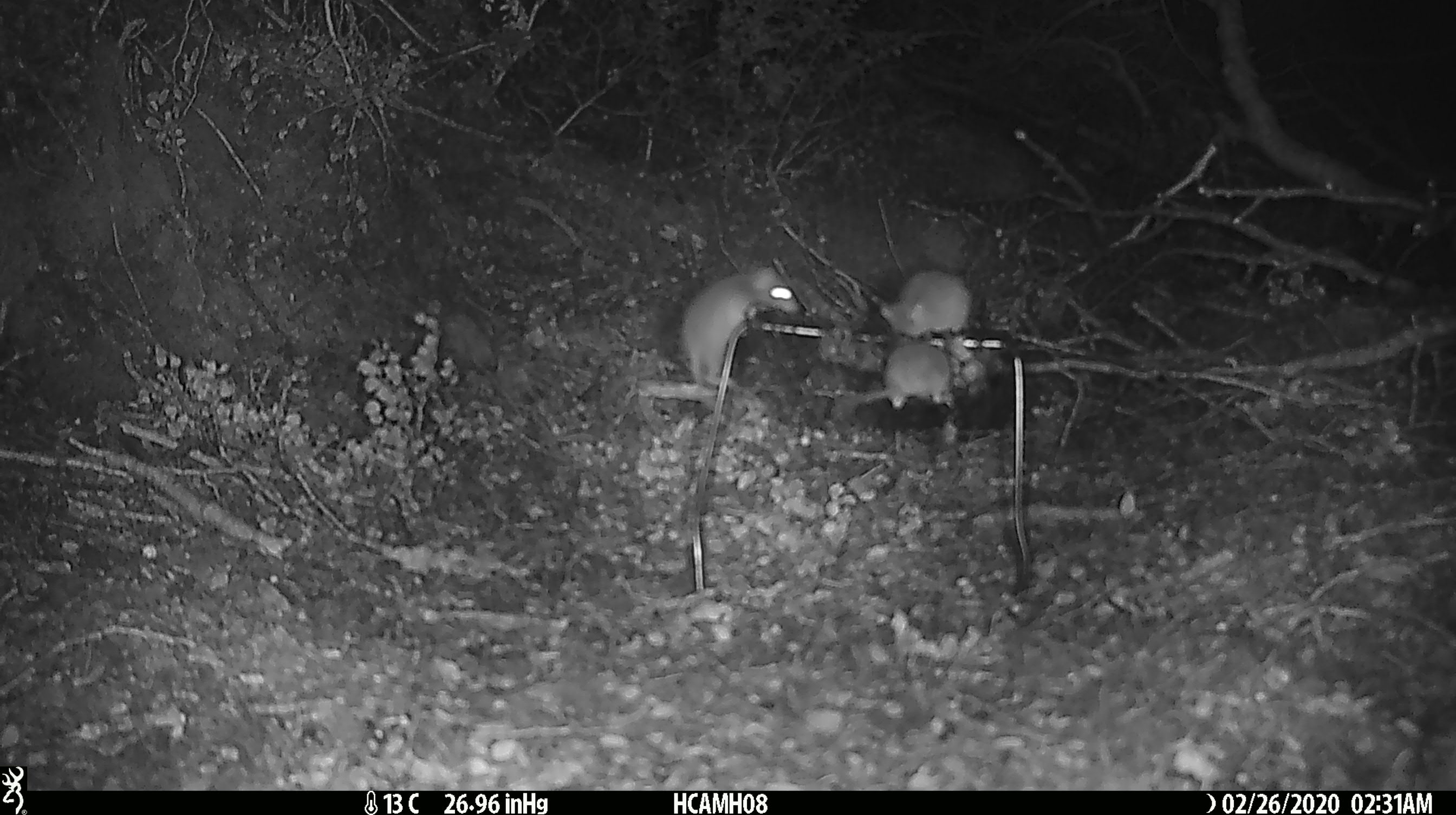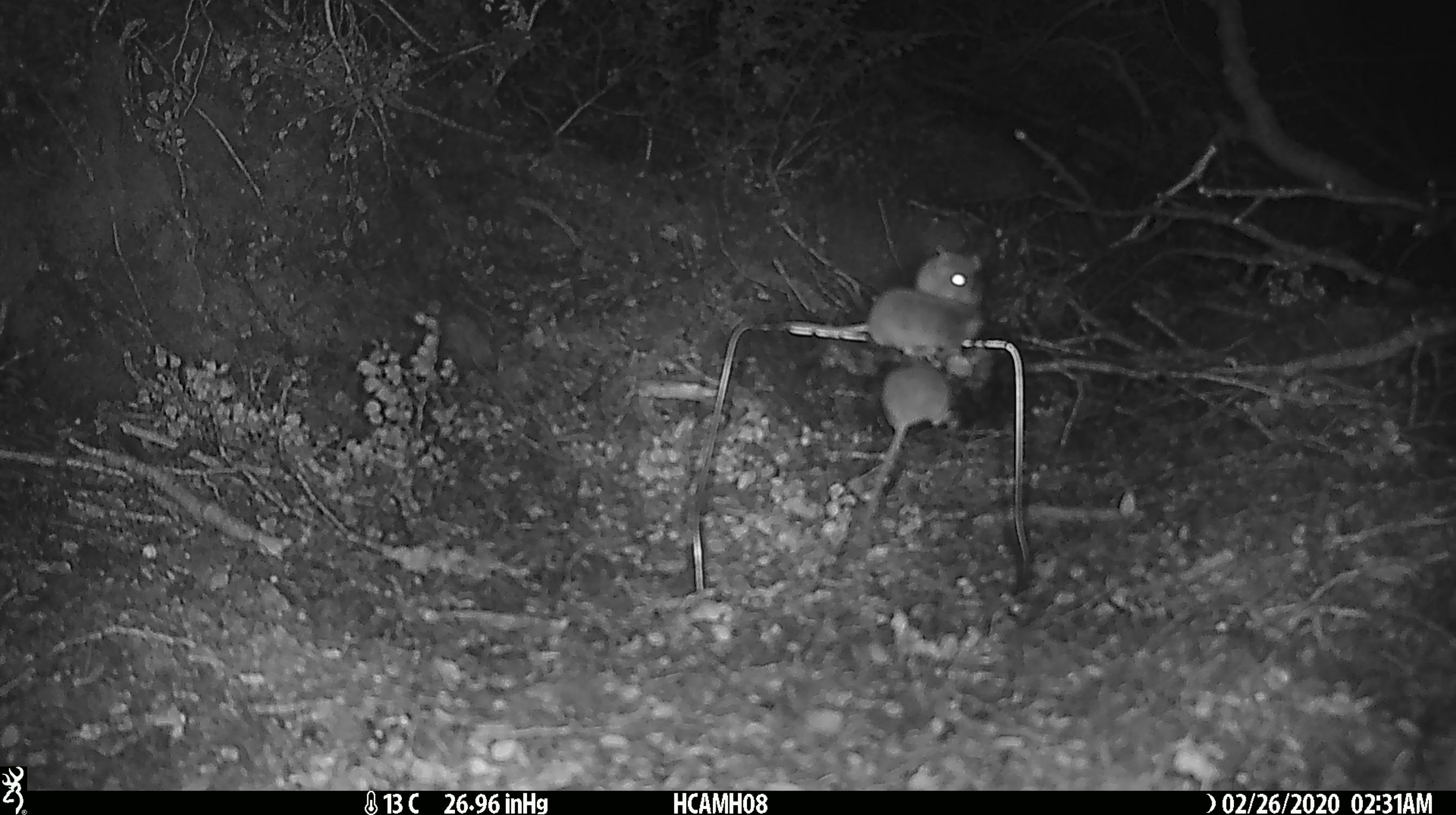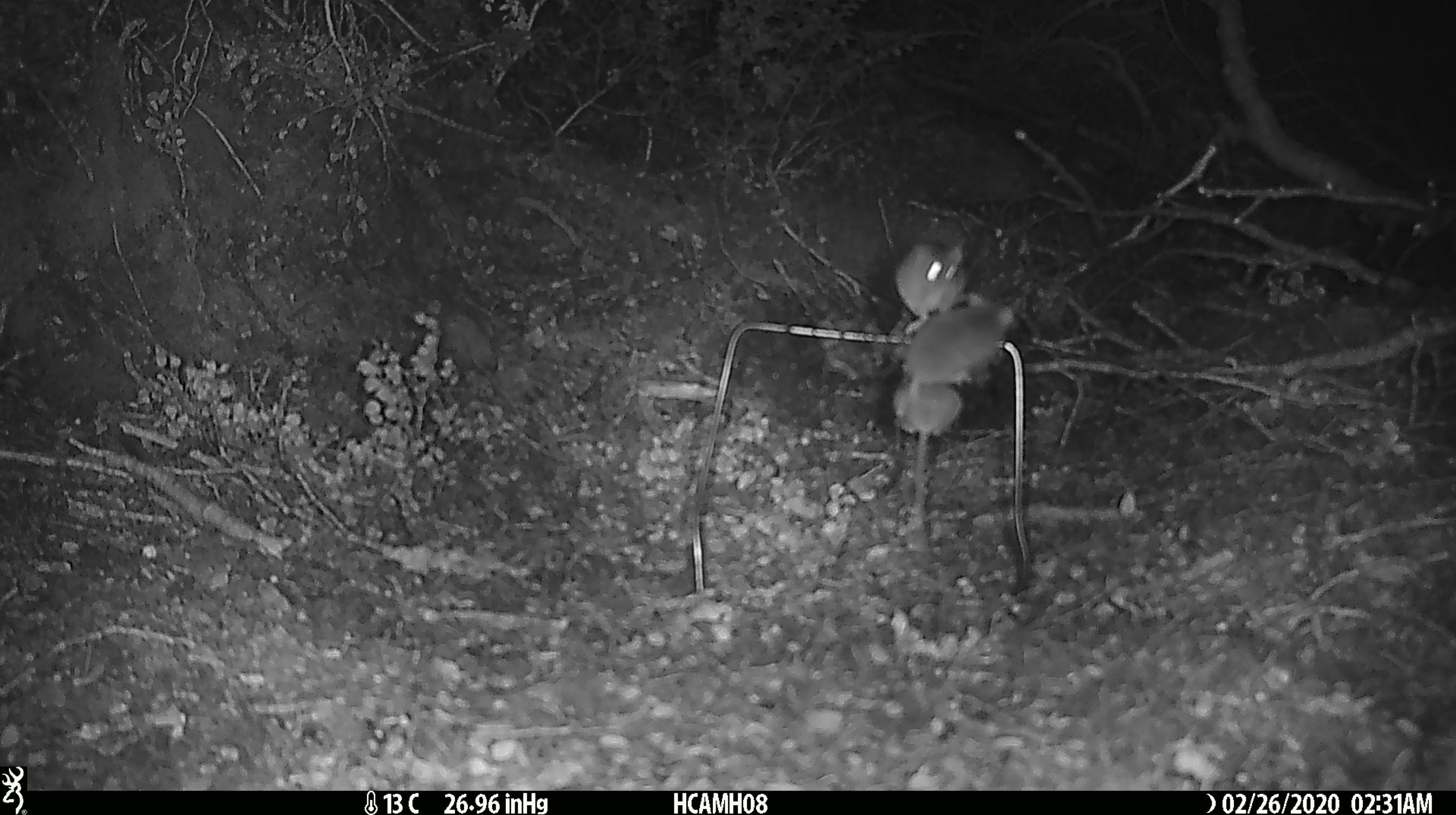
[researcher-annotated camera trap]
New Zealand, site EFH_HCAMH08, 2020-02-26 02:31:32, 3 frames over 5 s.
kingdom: Animalia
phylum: Chordata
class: Mammalia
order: Rodentia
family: Muridae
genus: Mus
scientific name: Mus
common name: mouse